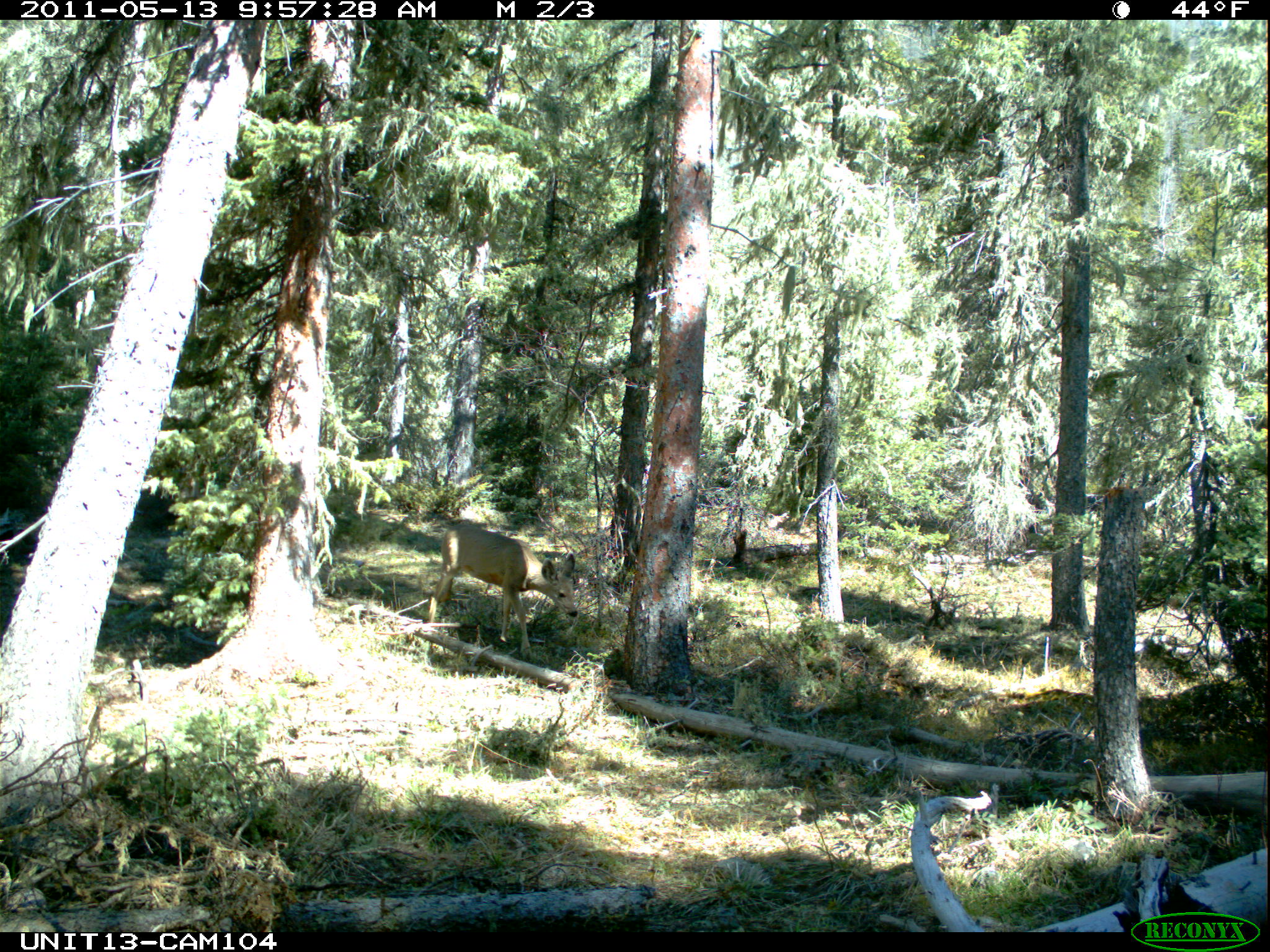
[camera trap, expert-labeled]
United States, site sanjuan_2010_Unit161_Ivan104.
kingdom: Animalia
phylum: Chordata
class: Mammalia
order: Artiodactyla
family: Cervidae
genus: Odocoileus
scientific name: Odocoileus hemionus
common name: mule deer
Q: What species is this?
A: Odocoileus hemionus (mule deer).